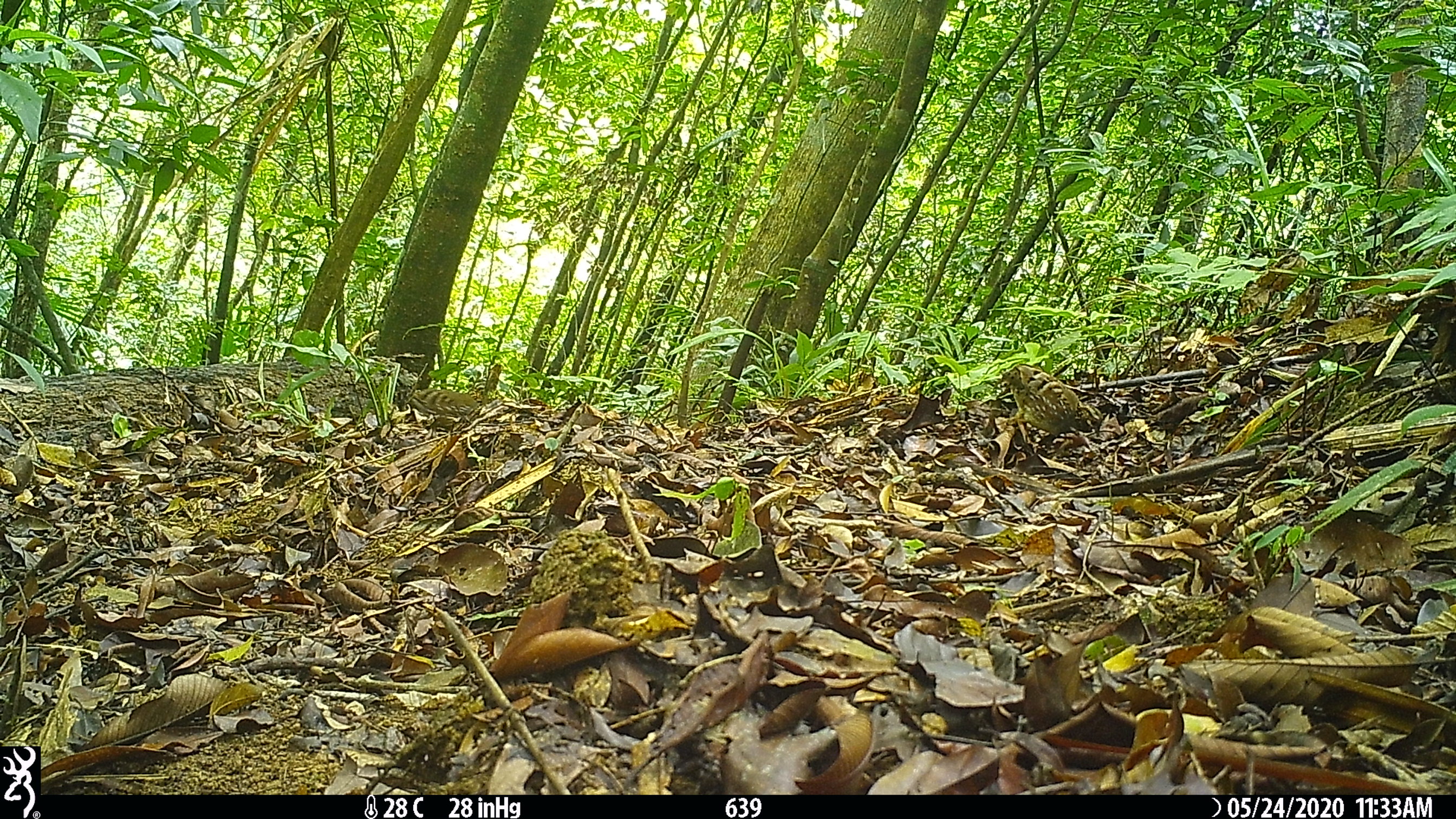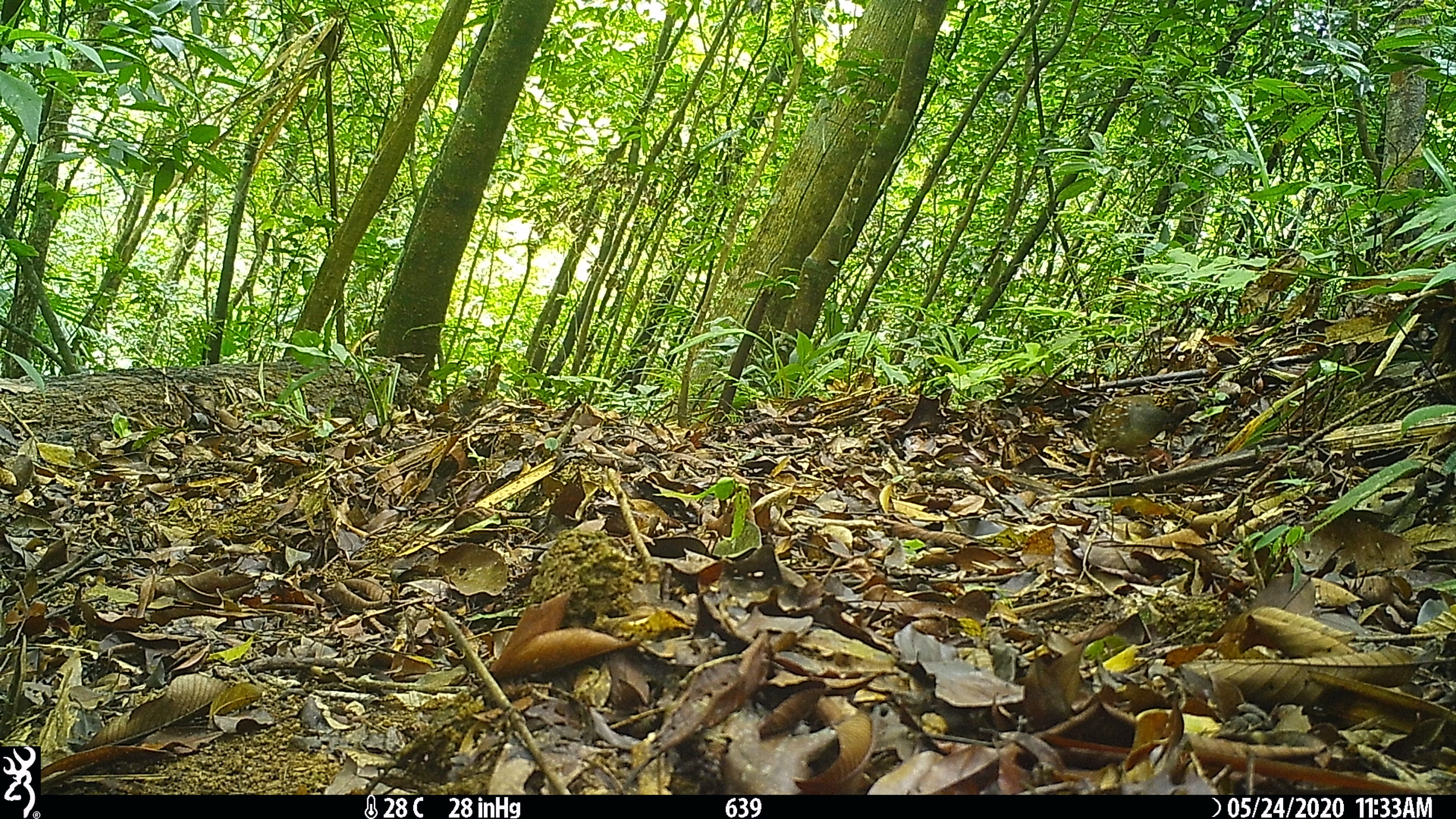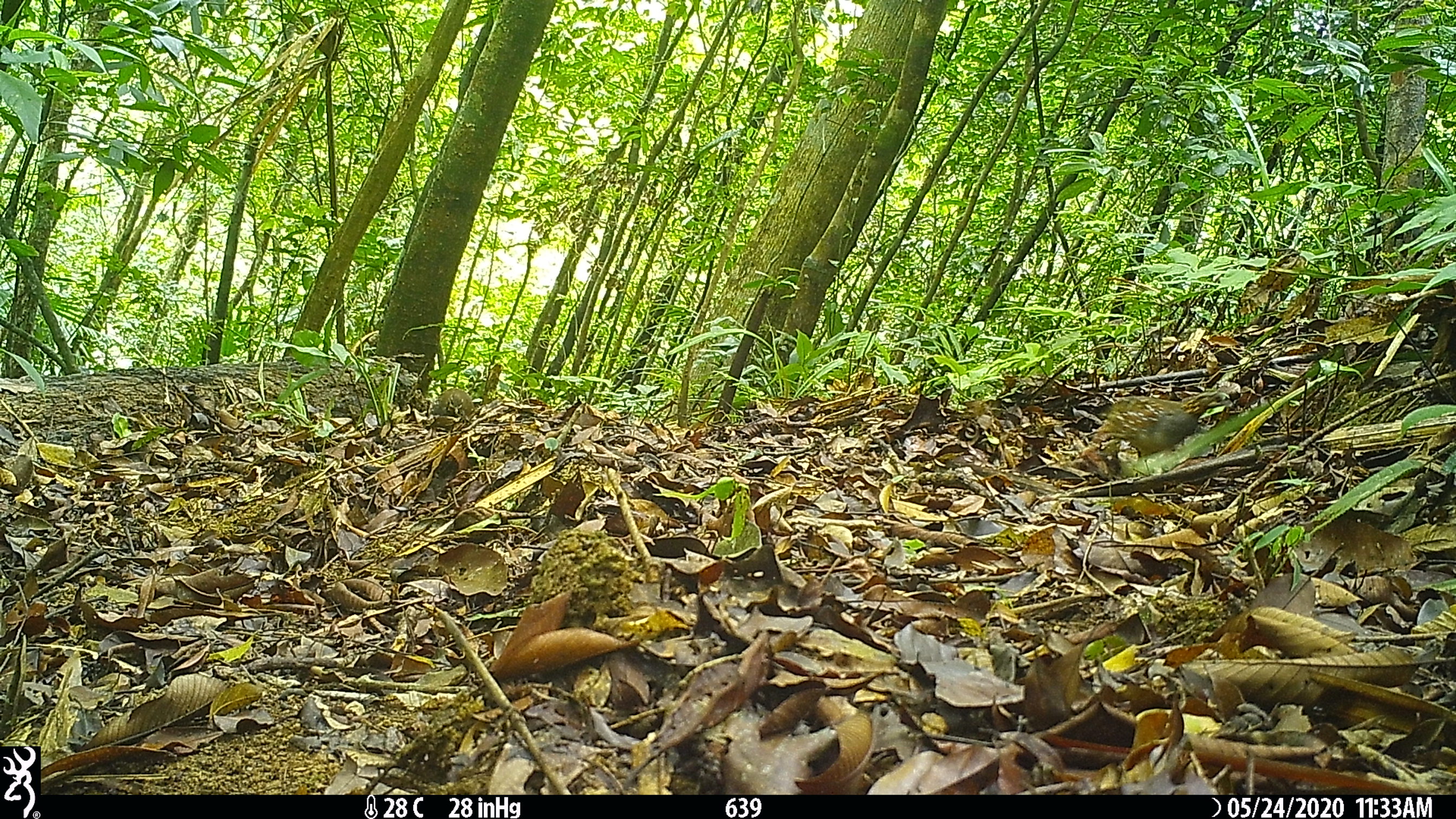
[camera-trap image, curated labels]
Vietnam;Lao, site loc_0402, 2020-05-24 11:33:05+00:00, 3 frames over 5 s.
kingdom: Animalia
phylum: Chordata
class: Aves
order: Galliformes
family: Phasianidae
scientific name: Phasianidae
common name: partridge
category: unidentified partridge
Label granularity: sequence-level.